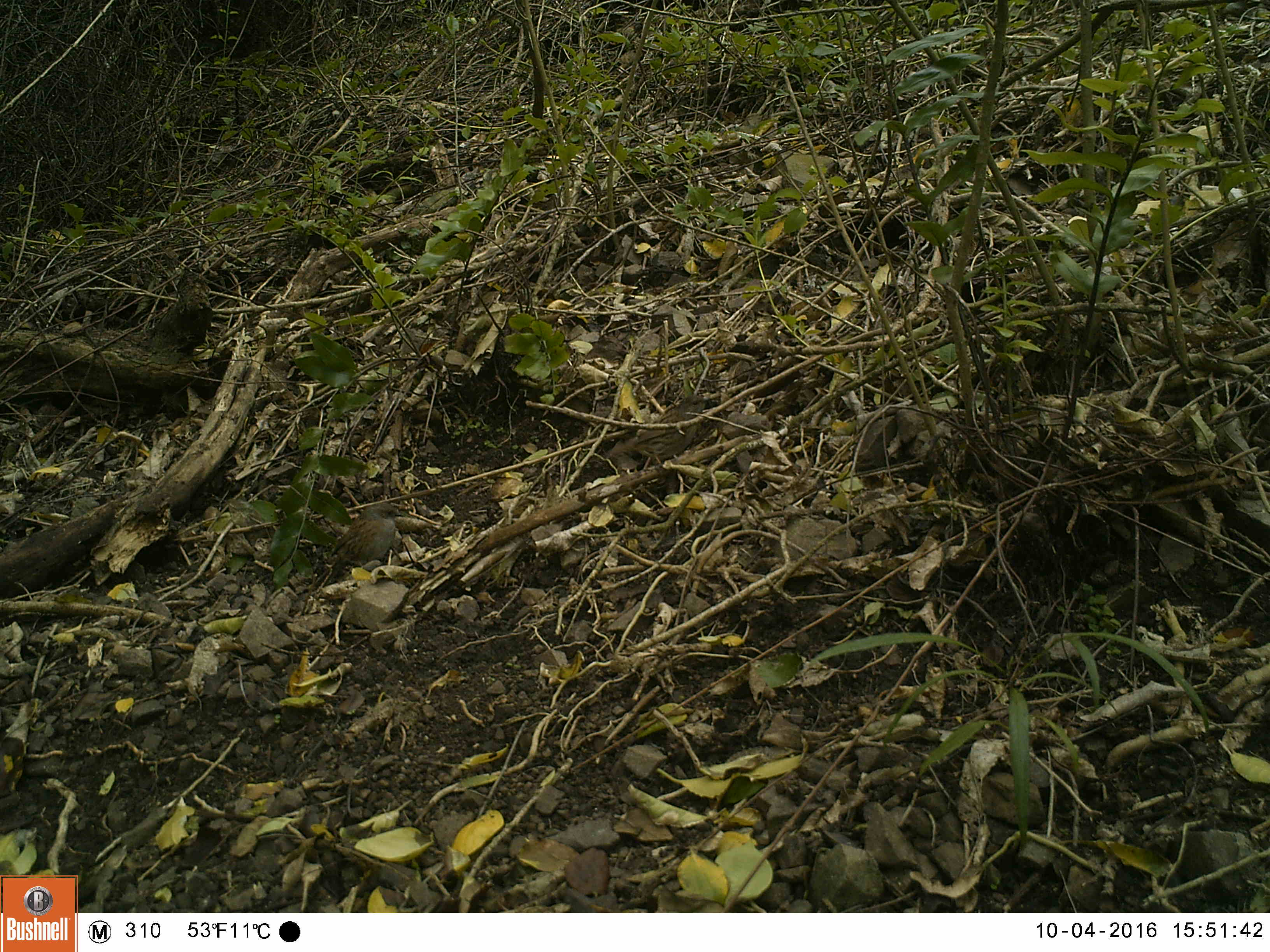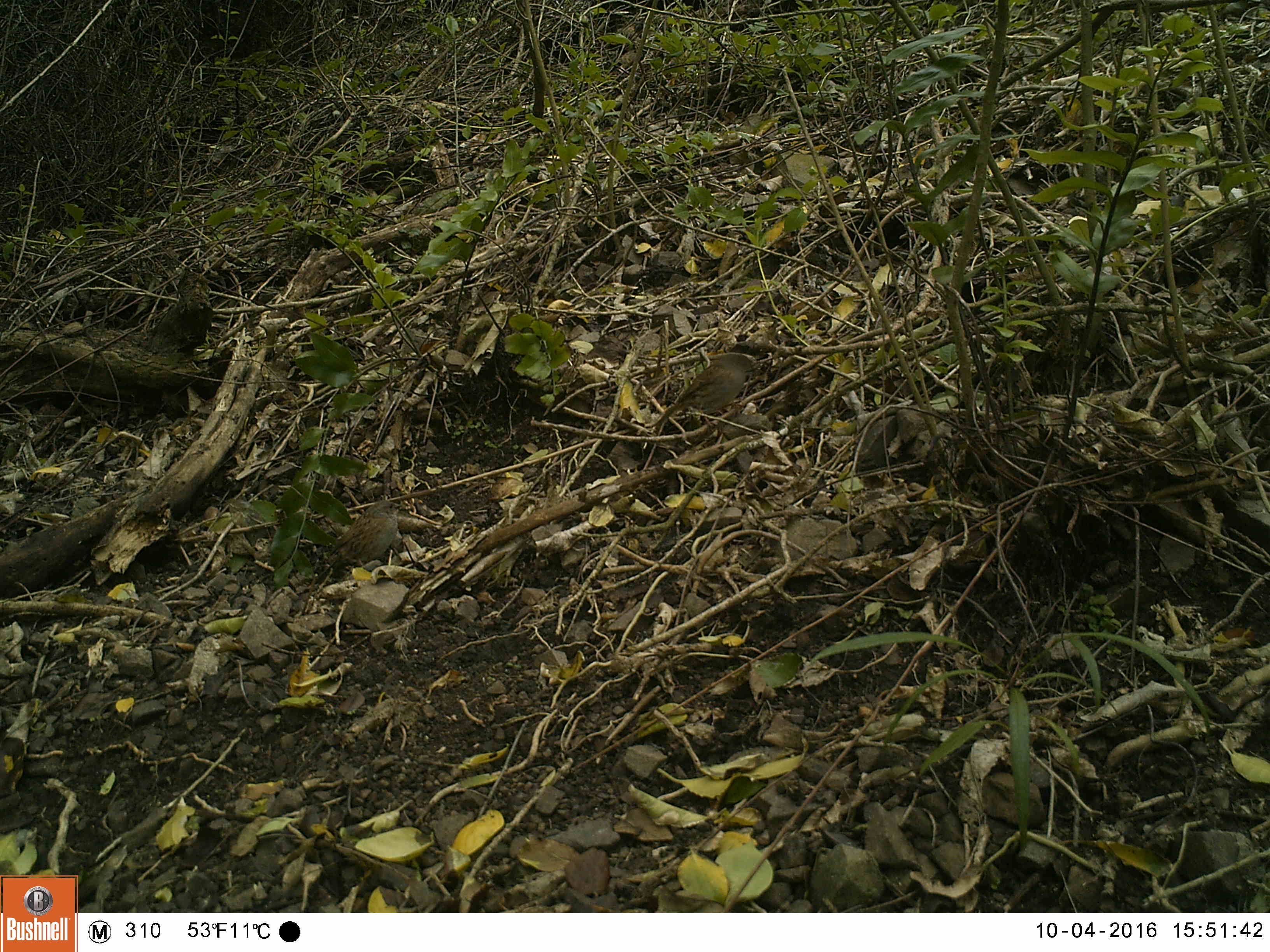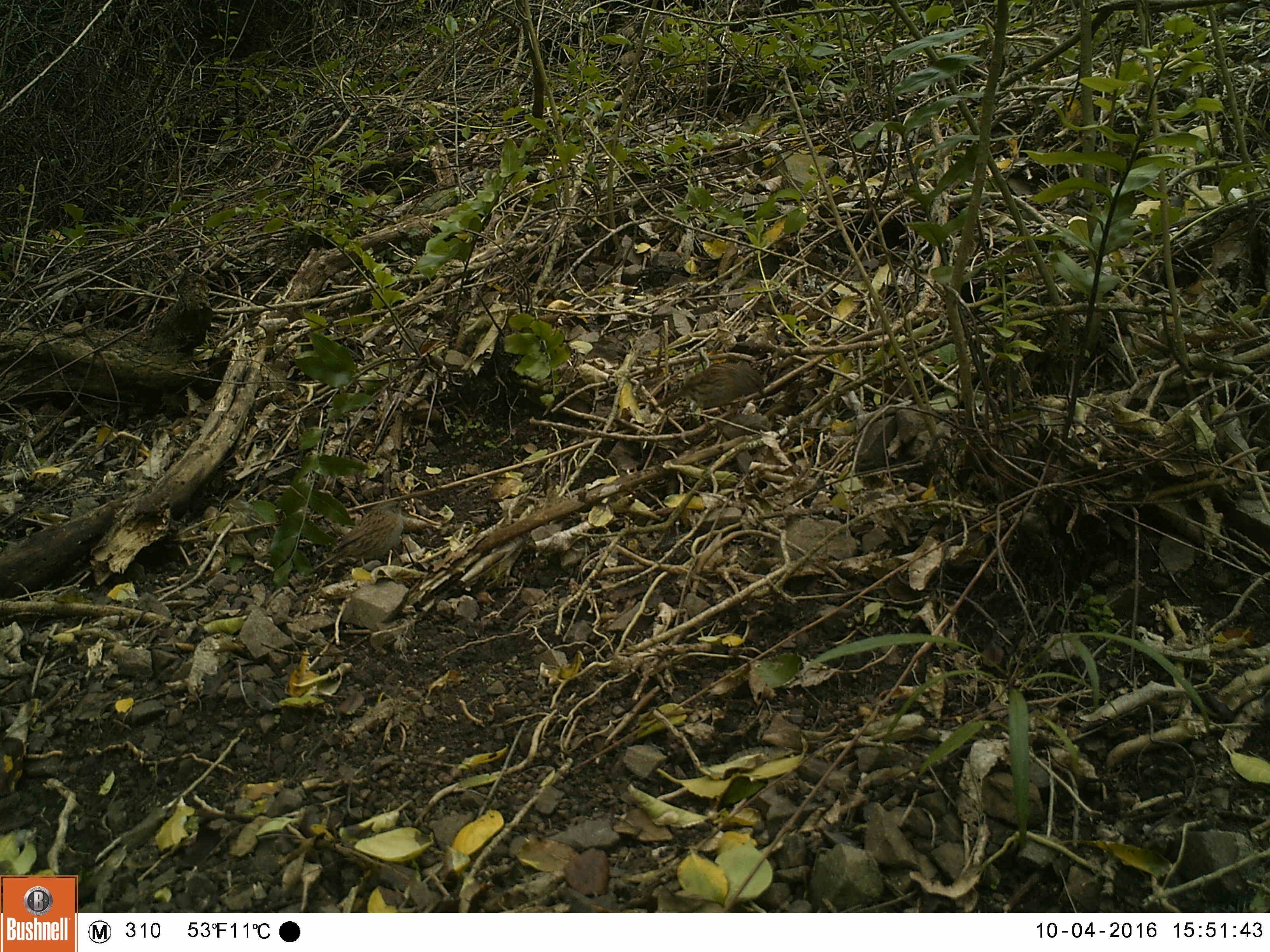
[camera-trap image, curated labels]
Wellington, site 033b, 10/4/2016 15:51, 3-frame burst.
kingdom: Animalia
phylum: Chordata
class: Aves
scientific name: Aves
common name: bird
Bird (Aves).